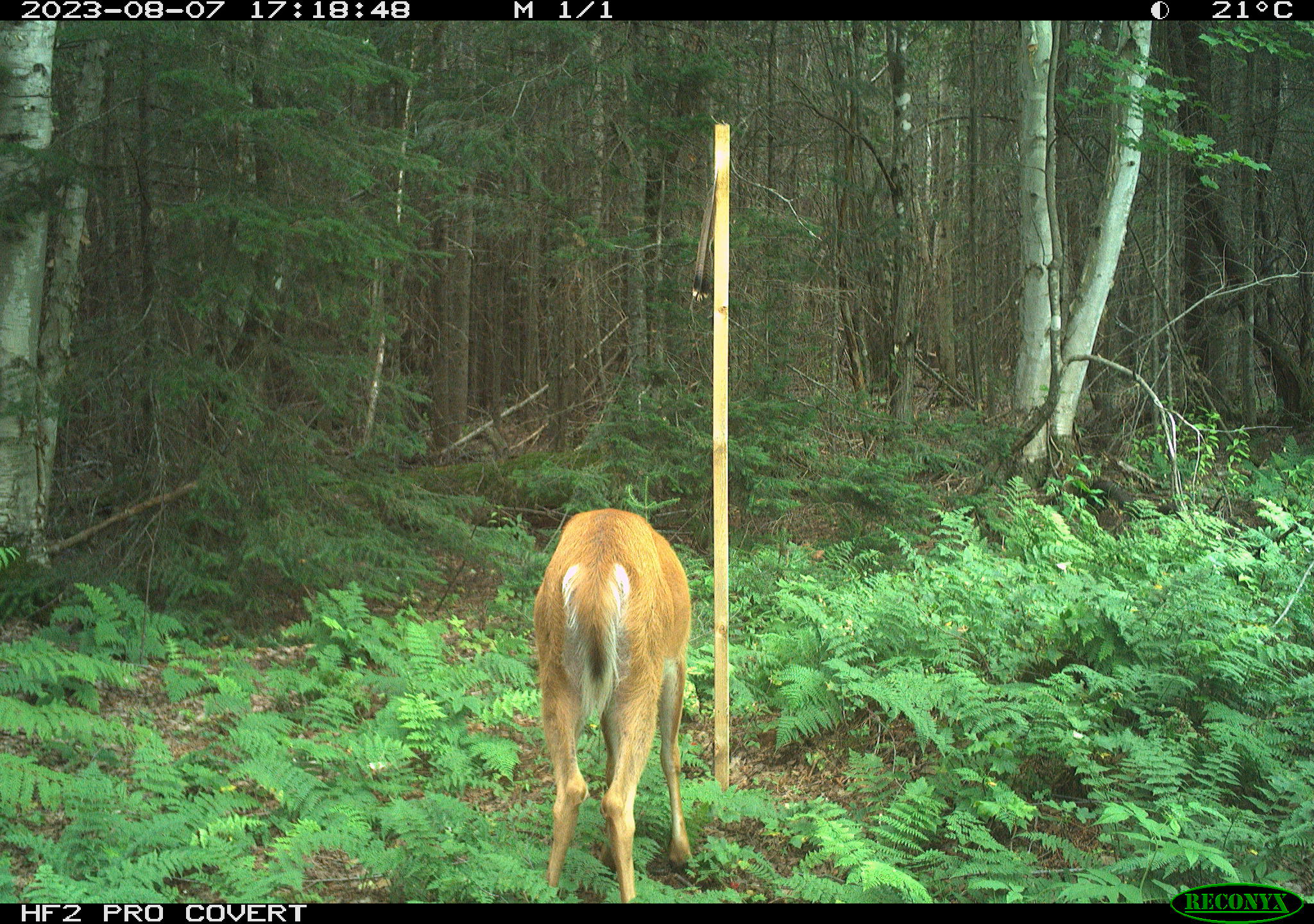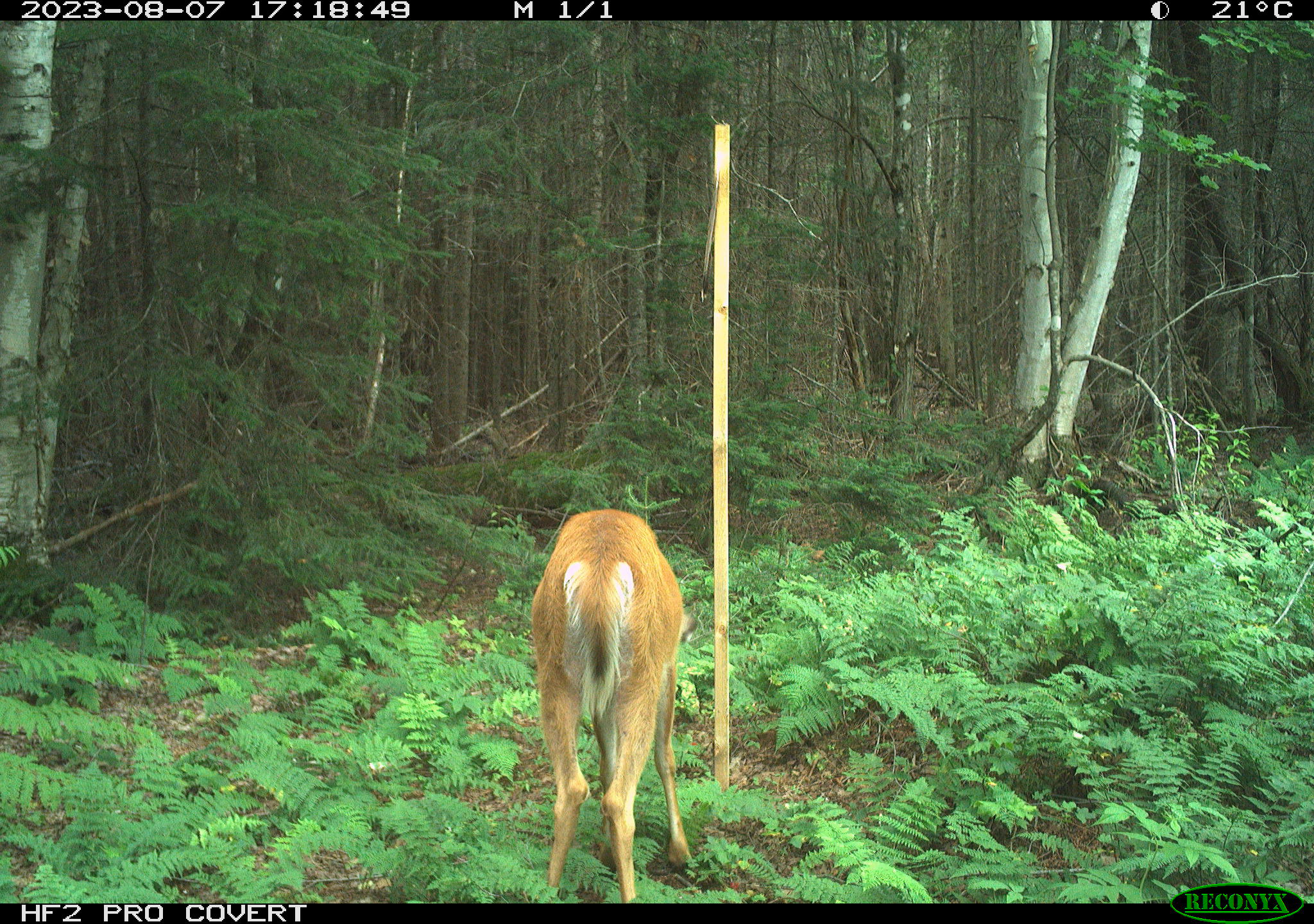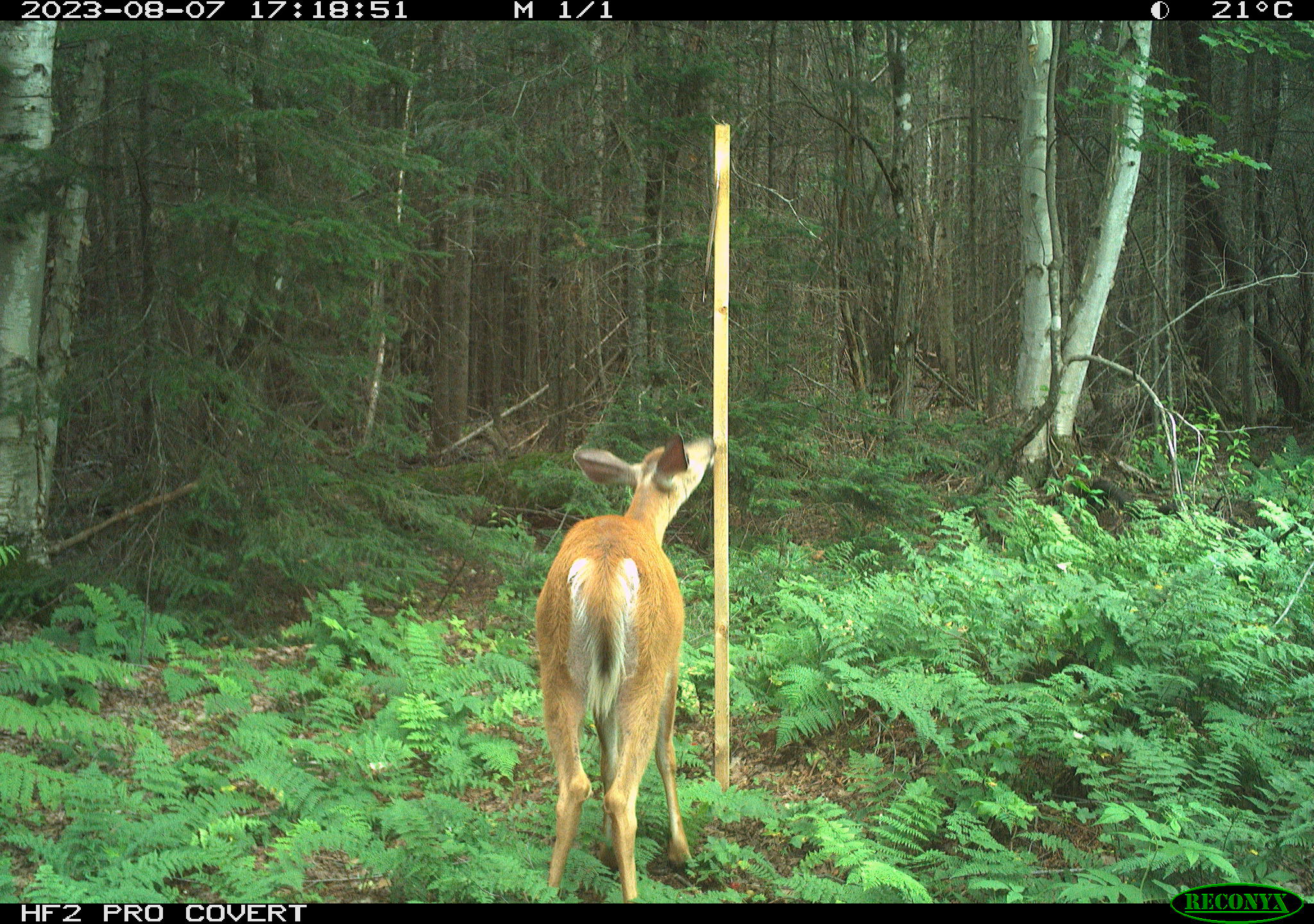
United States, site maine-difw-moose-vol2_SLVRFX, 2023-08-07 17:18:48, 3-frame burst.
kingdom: Animalia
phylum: Chordata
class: Mammalia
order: Artiodactyla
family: Cervidae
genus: Odocoileus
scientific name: Odocoileus virginianus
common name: white-tailed deer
White-tailed deer (Odocoileus virginianus).